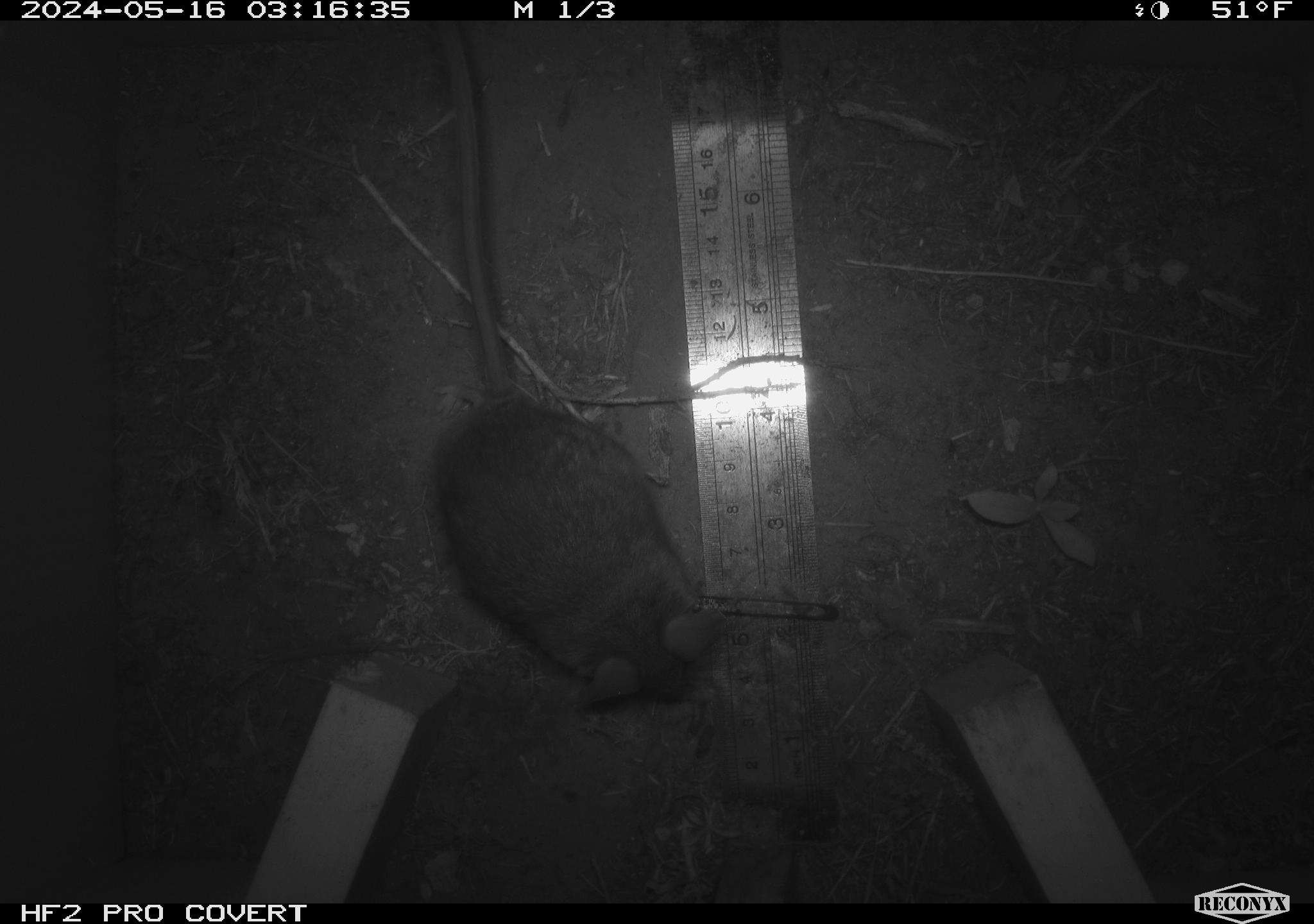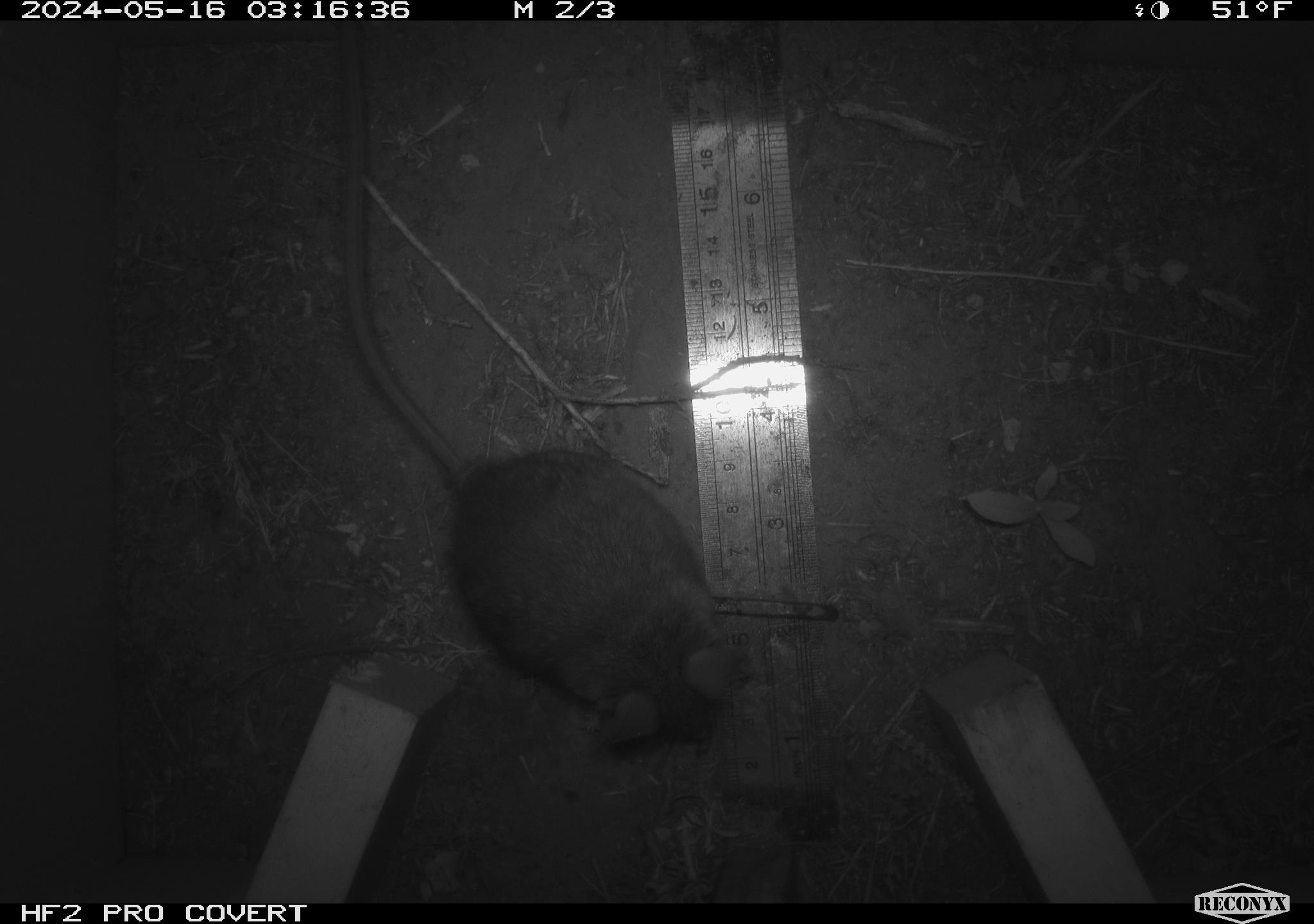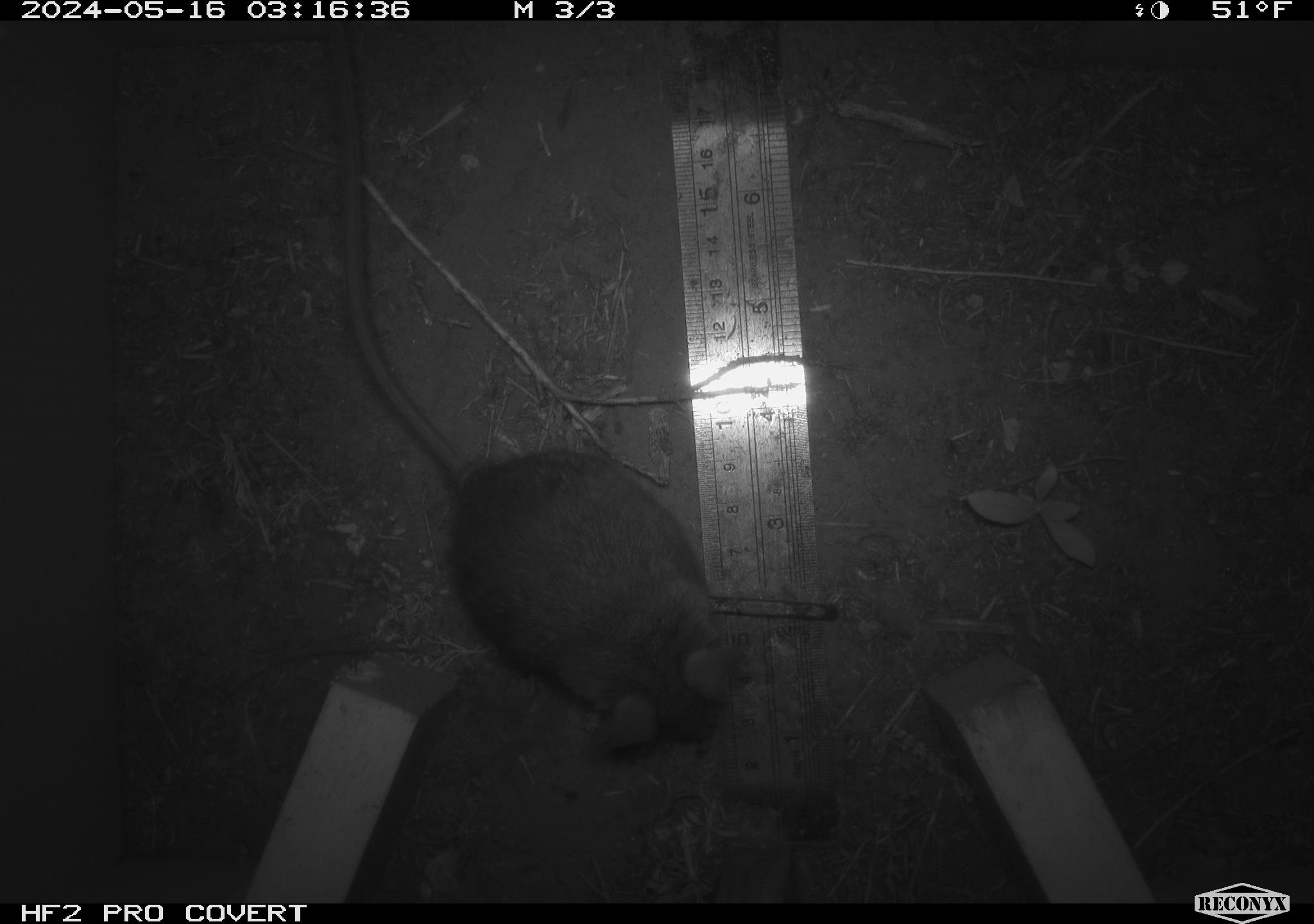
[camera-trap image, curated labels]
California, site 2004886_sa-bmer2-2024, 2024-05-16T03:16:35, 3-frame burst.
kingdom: Animalia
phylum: Chordata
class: Mammalia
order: Rodentia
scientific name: Rodentia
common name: mouse species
Mouse species (Rodentia).